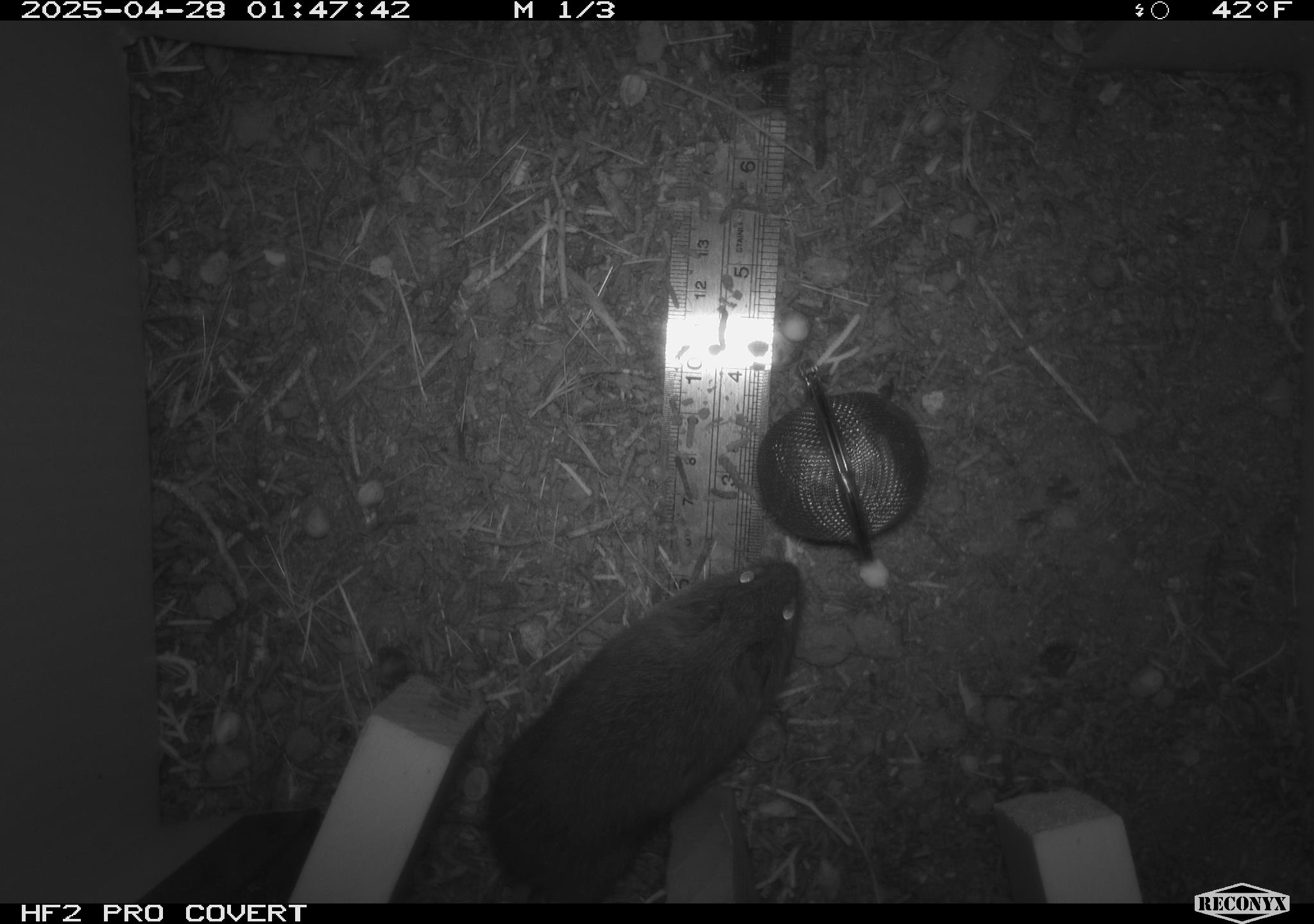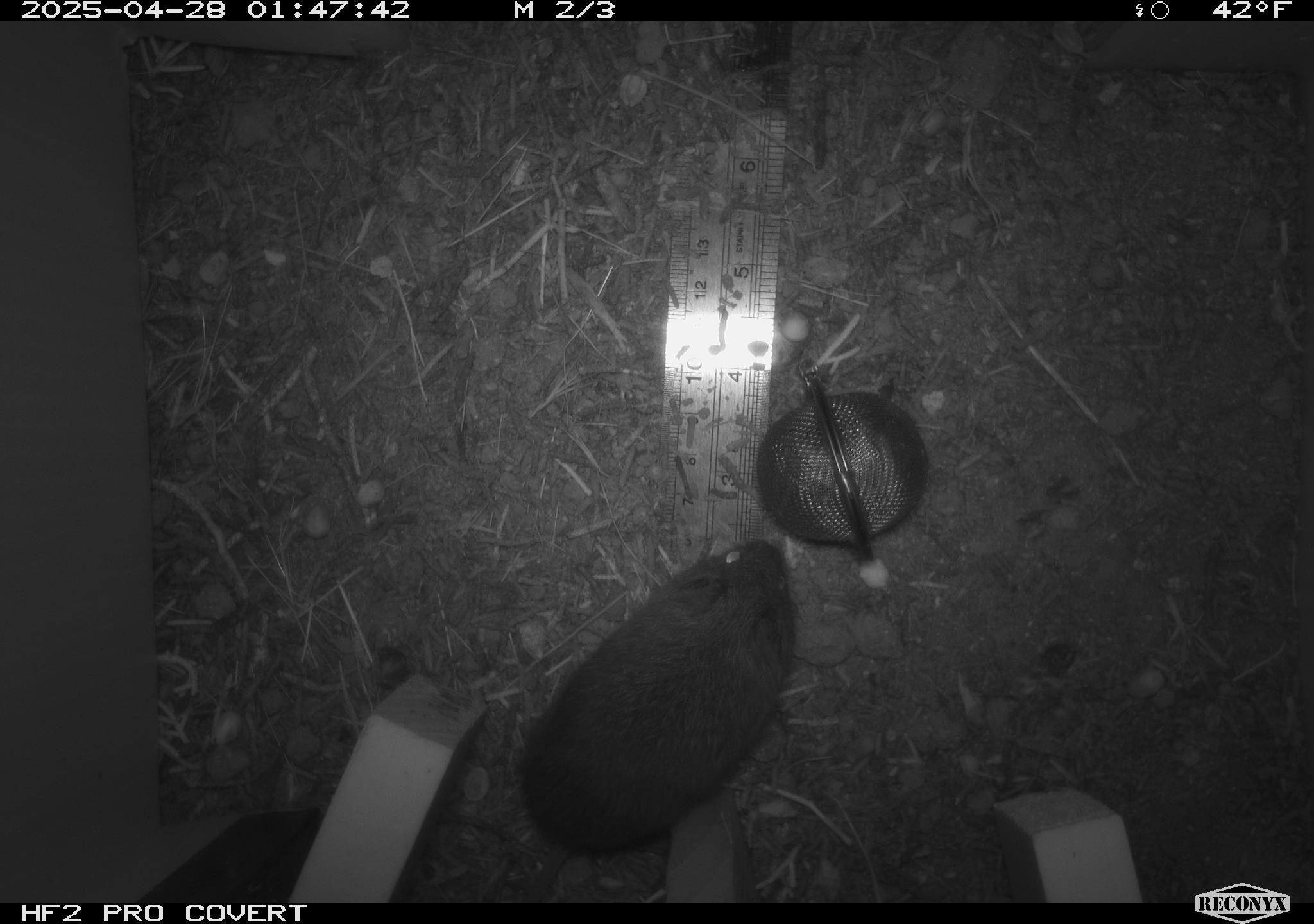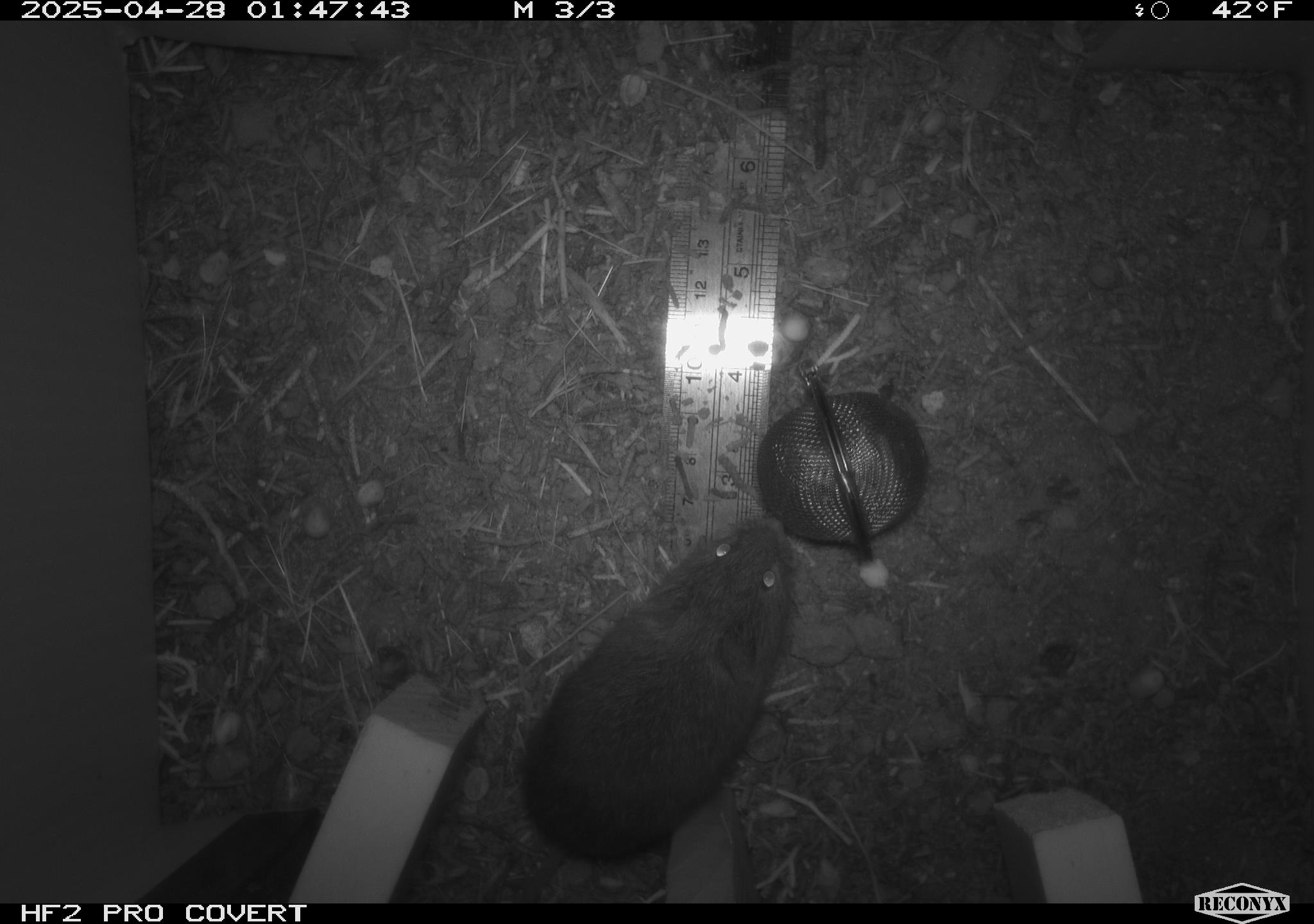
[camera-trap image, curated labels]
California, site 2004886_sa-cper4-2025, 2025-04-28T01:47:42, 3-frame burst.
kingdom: Animalia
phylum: Chordata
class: Mammalia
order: Rodentia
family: Cricetidae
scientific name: Arvicolinae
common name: voles, lemmings, and muskrats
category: arvicolinae subfamily